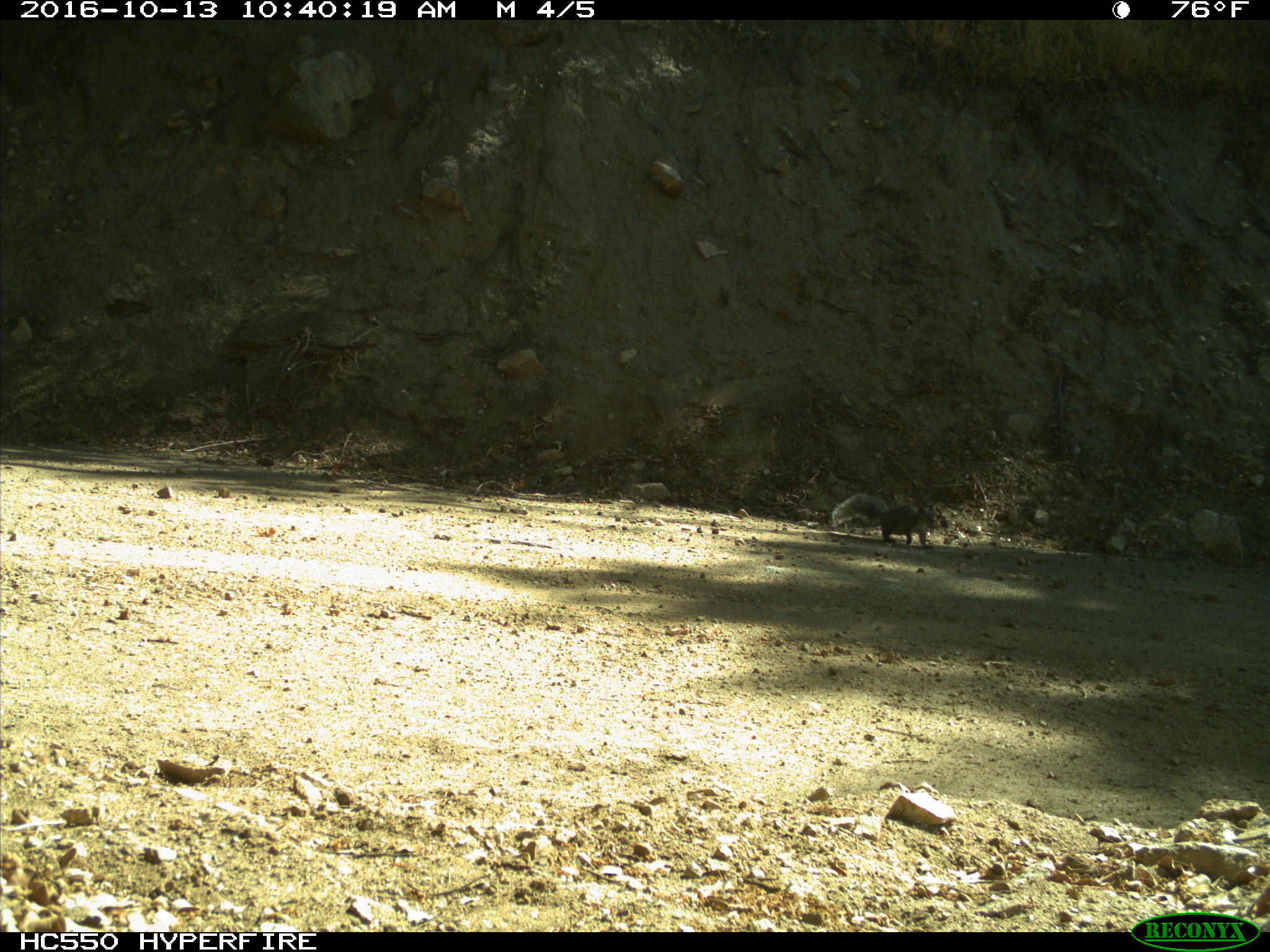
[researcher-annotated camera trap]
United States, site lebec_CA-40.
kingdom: Animalia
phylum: Chordata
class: Mammalia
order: Rodentia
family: Sciuridae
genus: Sciurus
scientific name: Sciurus carolinensis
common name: eastern gray squirrel